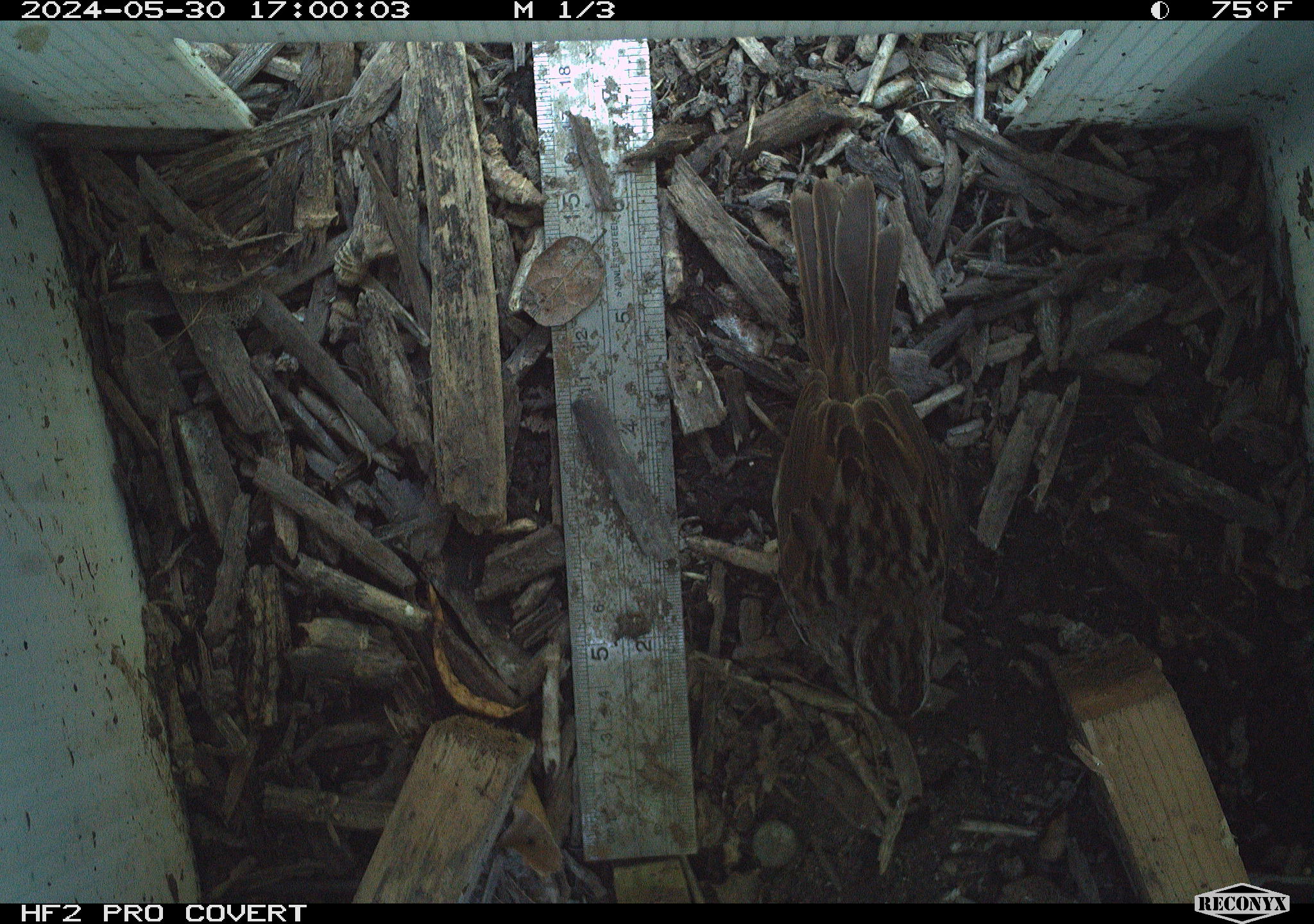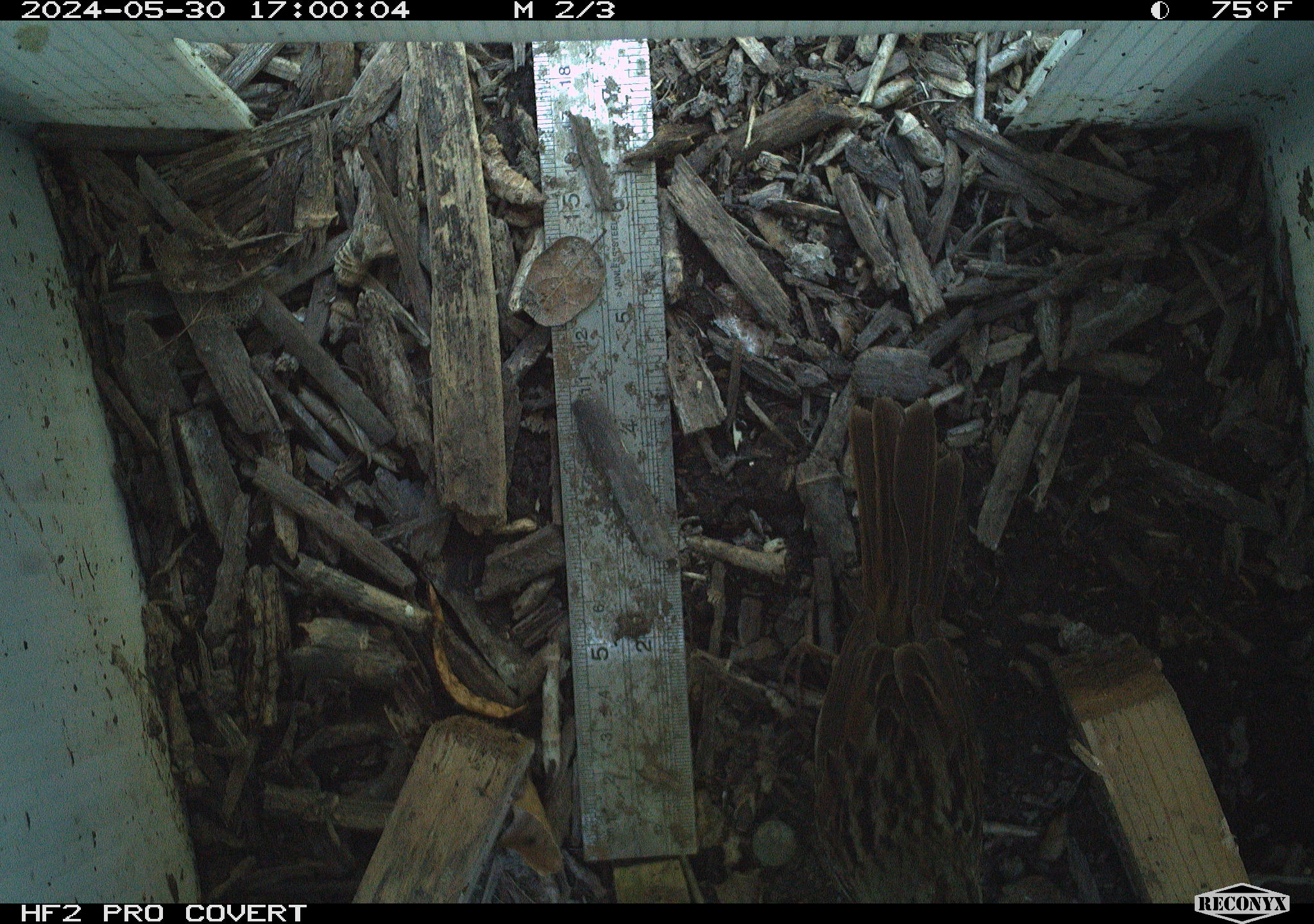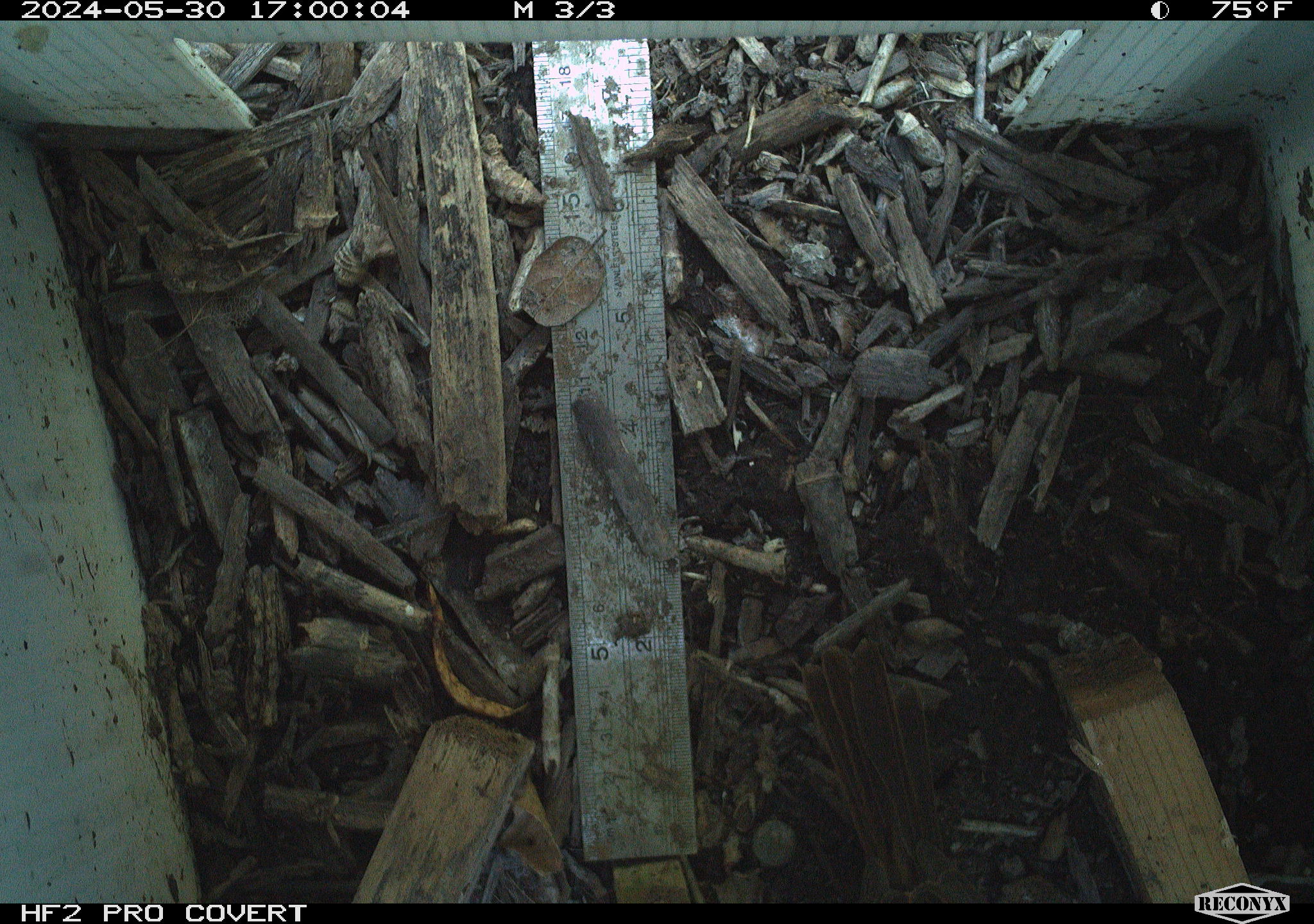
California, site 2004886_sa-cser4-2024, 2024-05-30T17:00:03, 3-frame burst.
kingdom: Animalia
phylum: Chordata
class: Aves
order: Passeriformes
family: Passerellidae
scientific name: Passerellidae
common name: new world sparrows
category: passerellidae family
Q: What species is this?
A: Passerellidae family (new world sparrows) (Passerellidae).